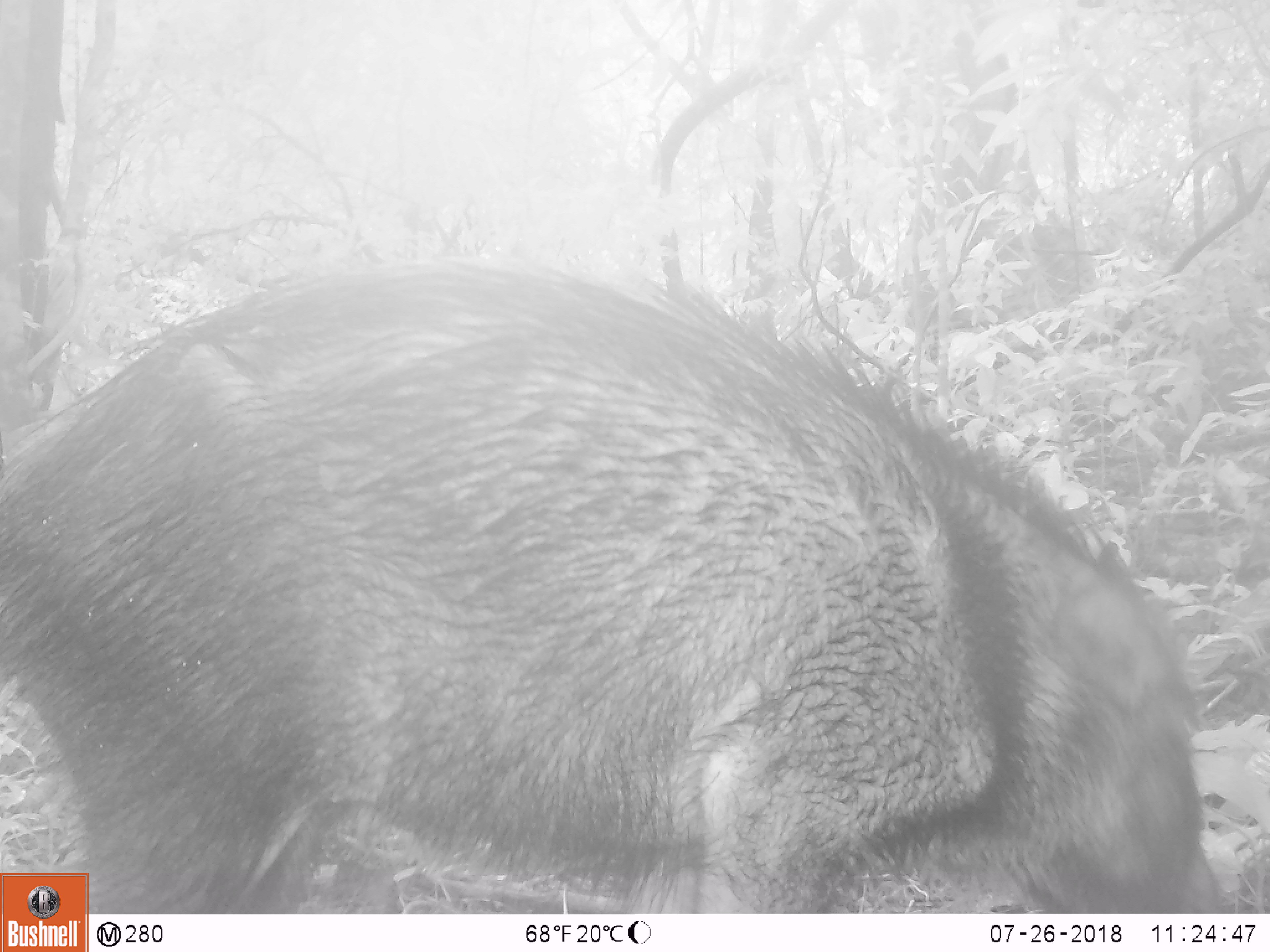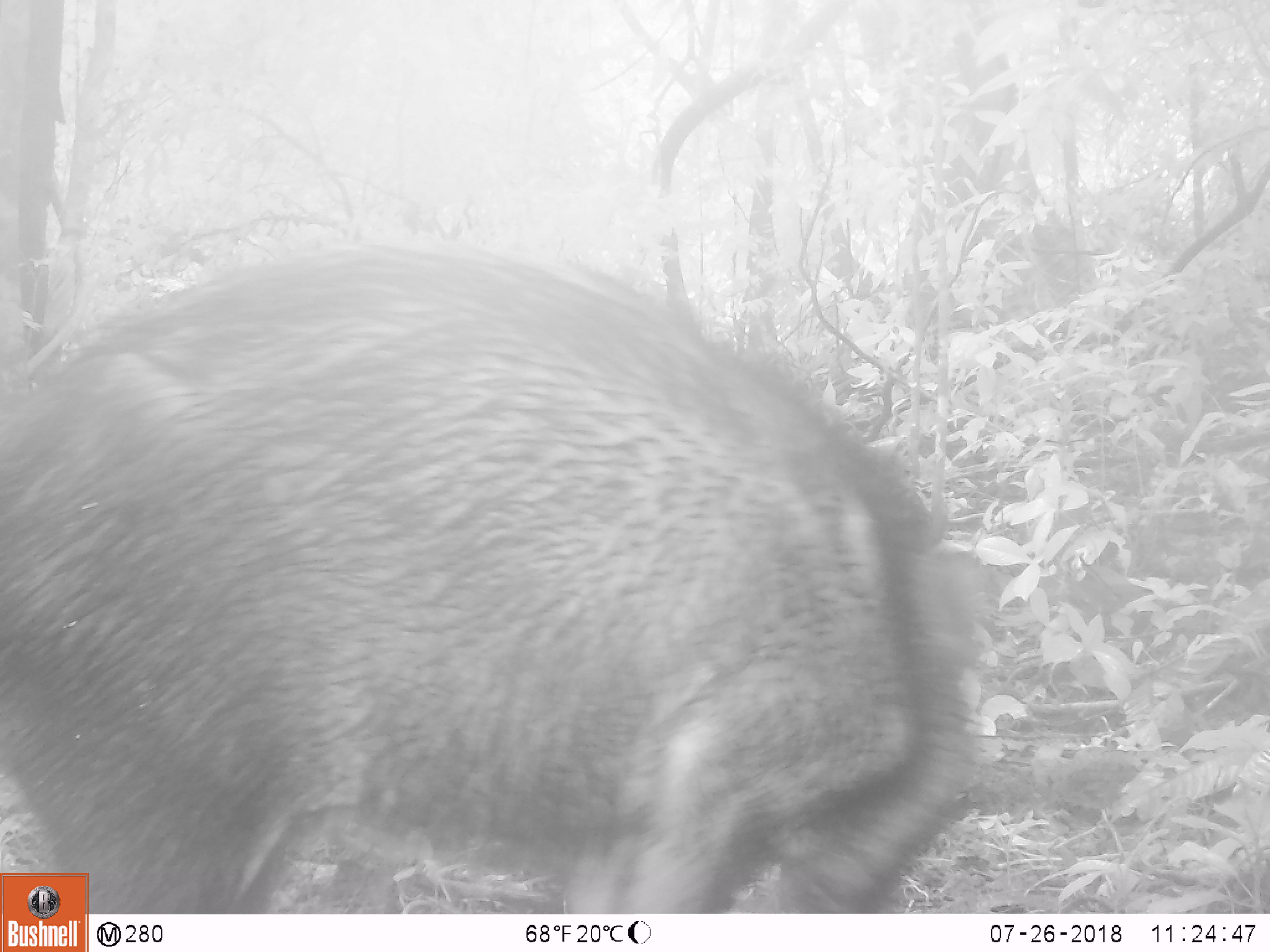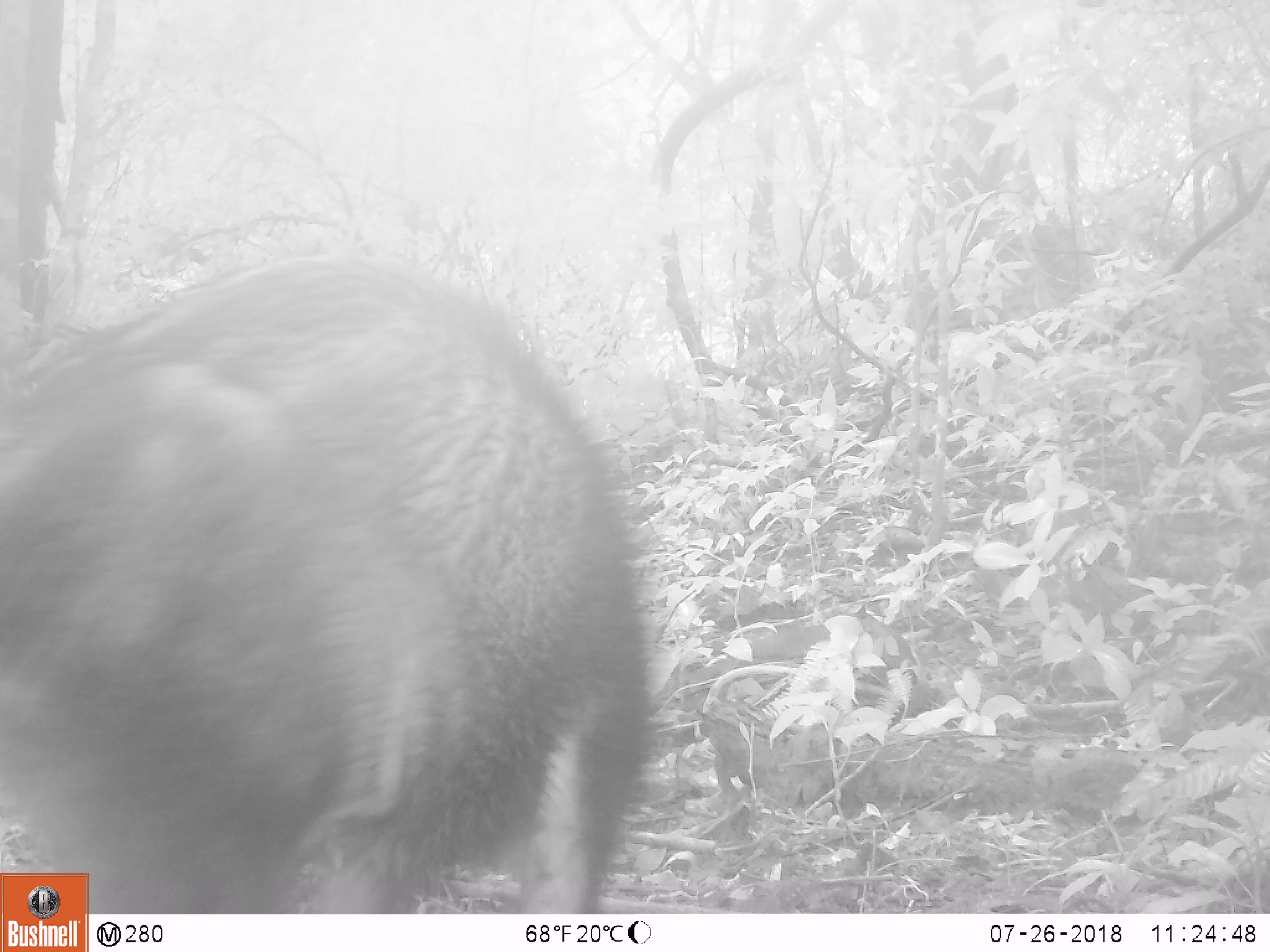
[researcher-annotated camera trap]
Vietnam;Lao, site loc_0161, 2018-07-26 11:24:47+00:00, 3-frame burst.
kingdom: Animalia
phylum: Chordata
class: Mammalia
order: Artiodactyla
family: Suidae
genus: Sus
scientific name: Sus scrofa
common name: eurasian wild pig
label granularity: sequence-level